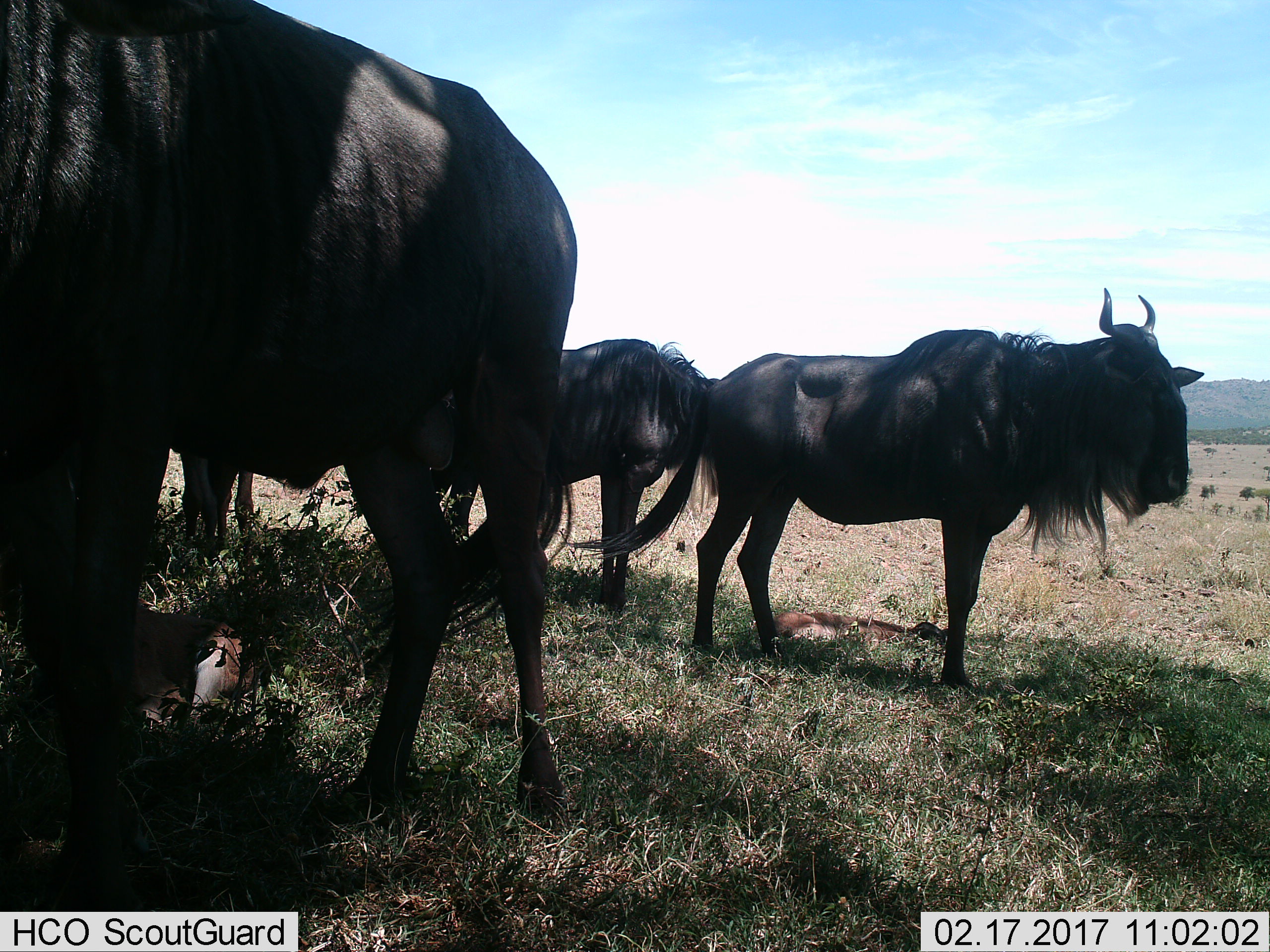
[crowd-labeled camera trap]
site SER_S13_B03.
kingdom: Animalia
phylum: Chordata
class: Mammalia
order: Artiodactyla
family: Bovidae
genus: Connochaetes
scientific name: Connochaetes taurinus taurinus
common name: blue wildebeest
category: wildebeestblue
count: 4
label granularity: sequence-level